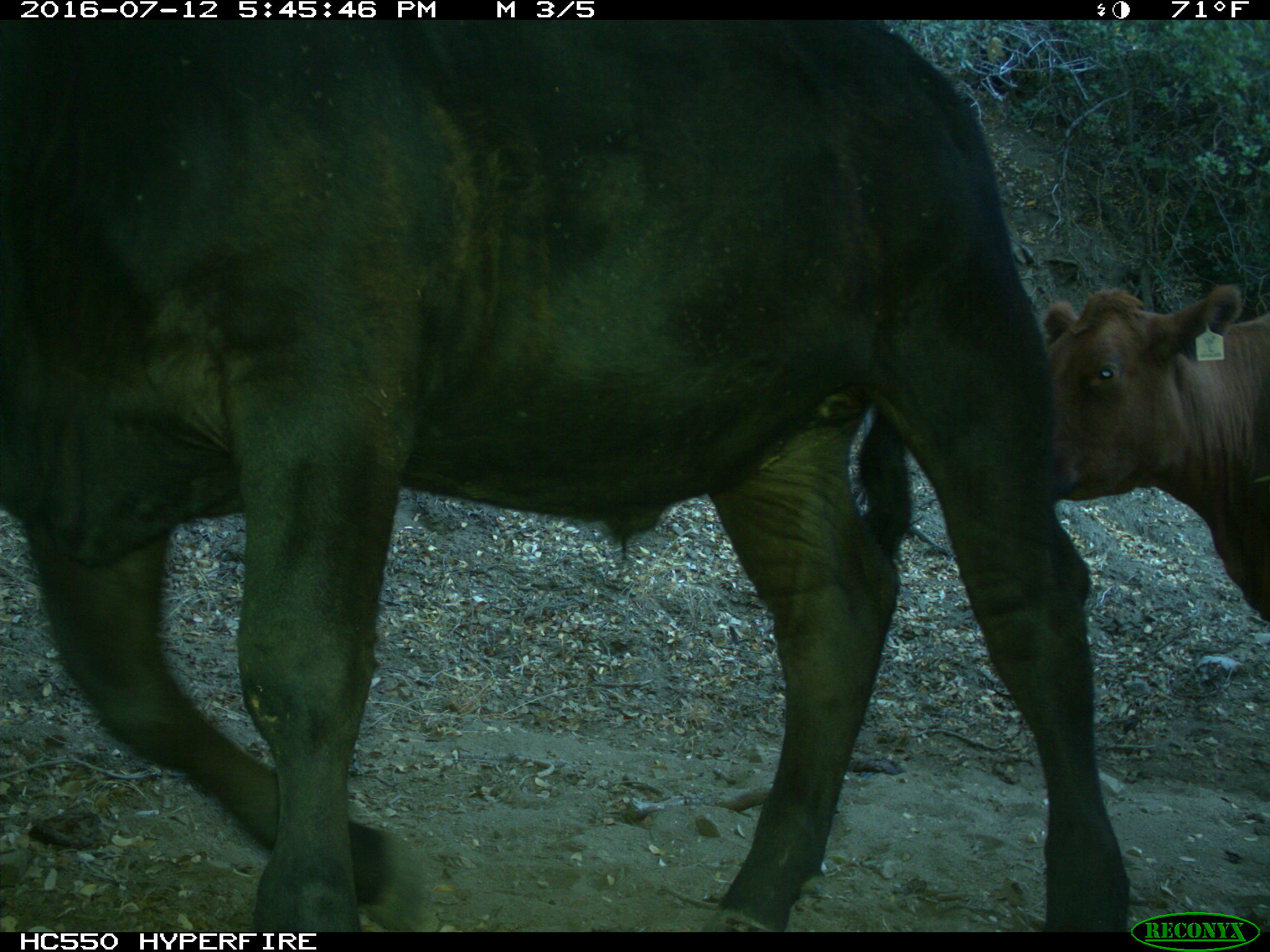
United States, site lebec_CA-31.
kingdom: Animalia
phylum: Chordata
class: Mammalia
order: Artiodactyla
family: Bovidae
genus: Bos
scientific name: Bos taurus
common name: domestic cow